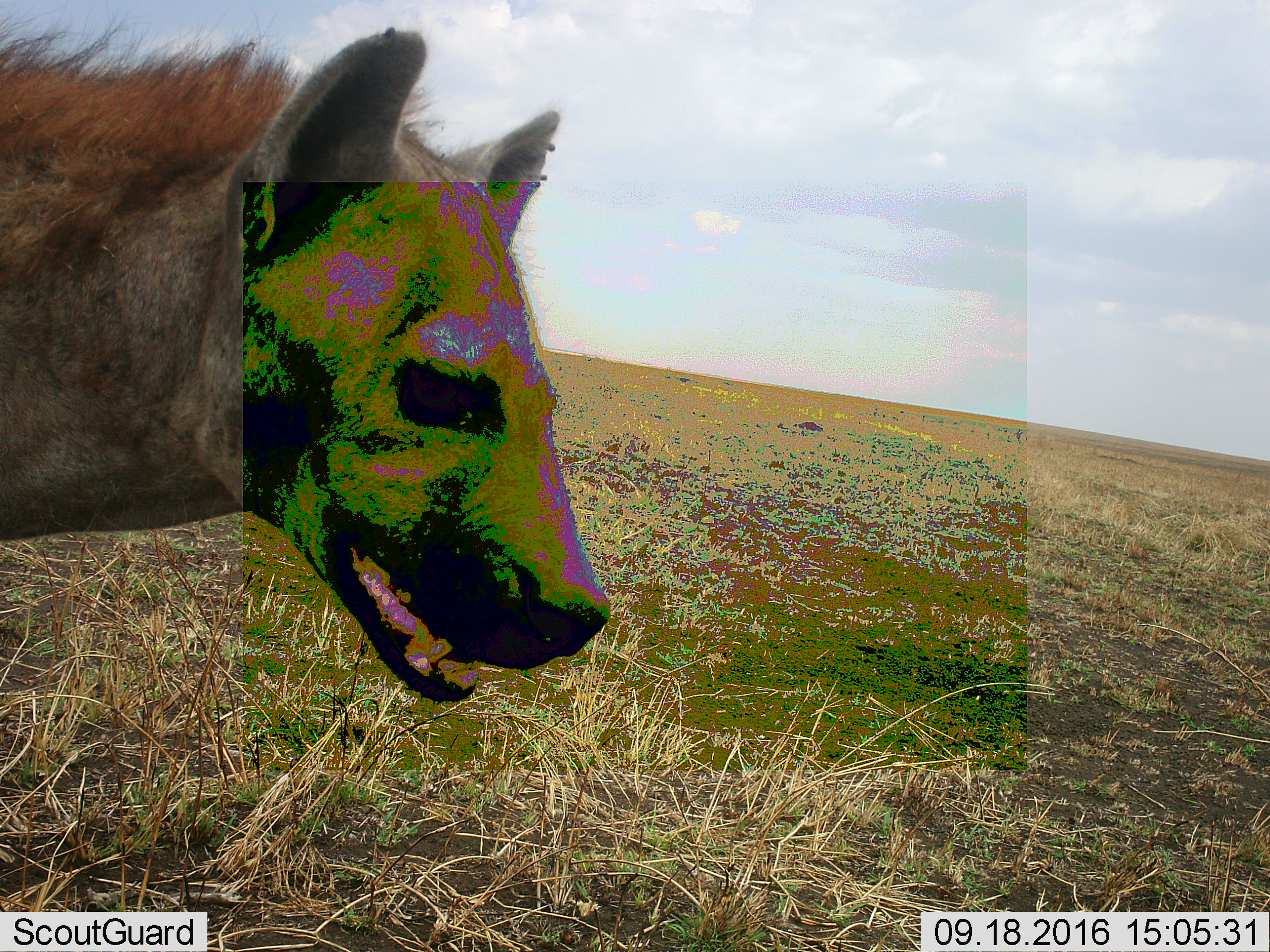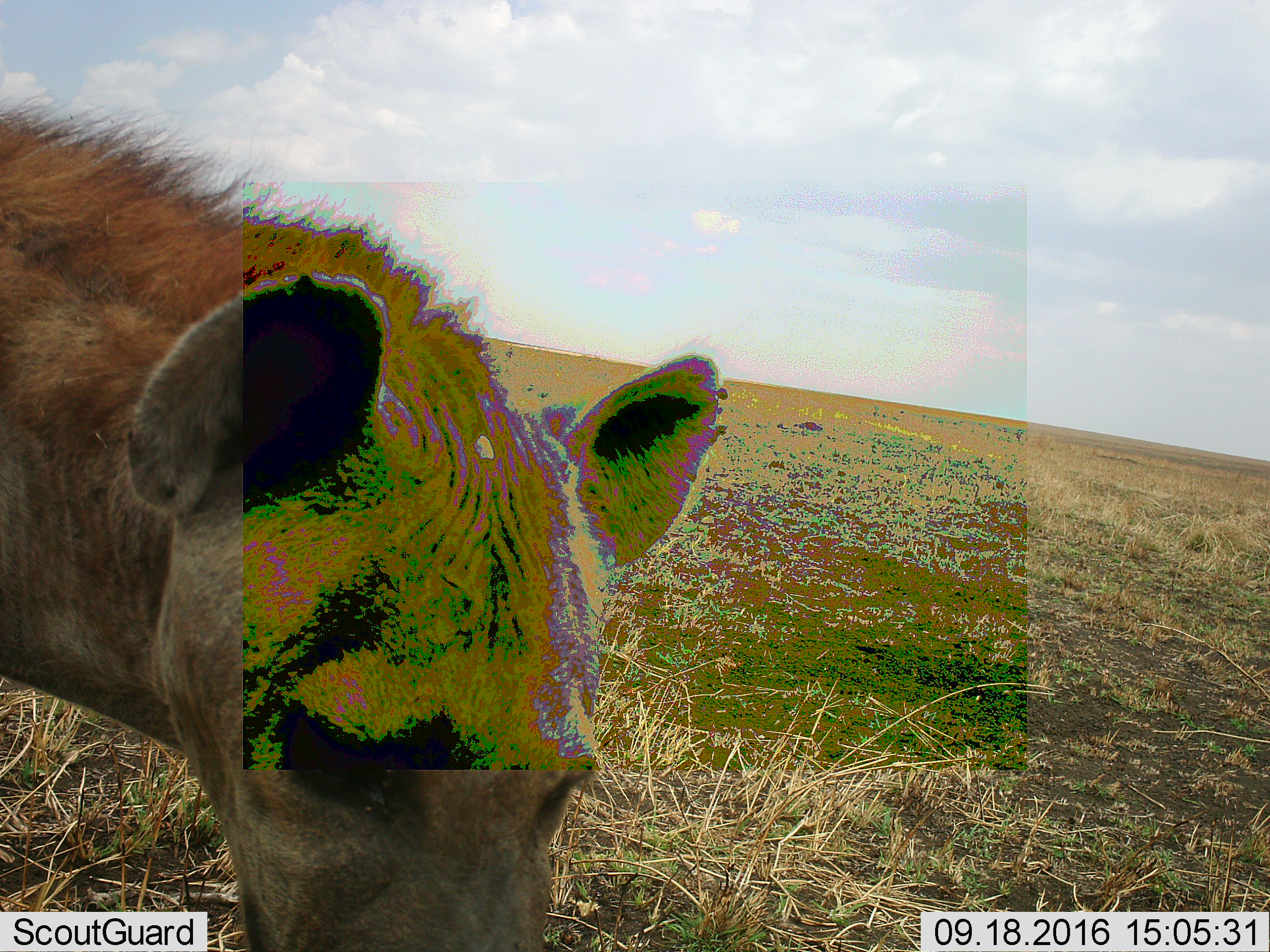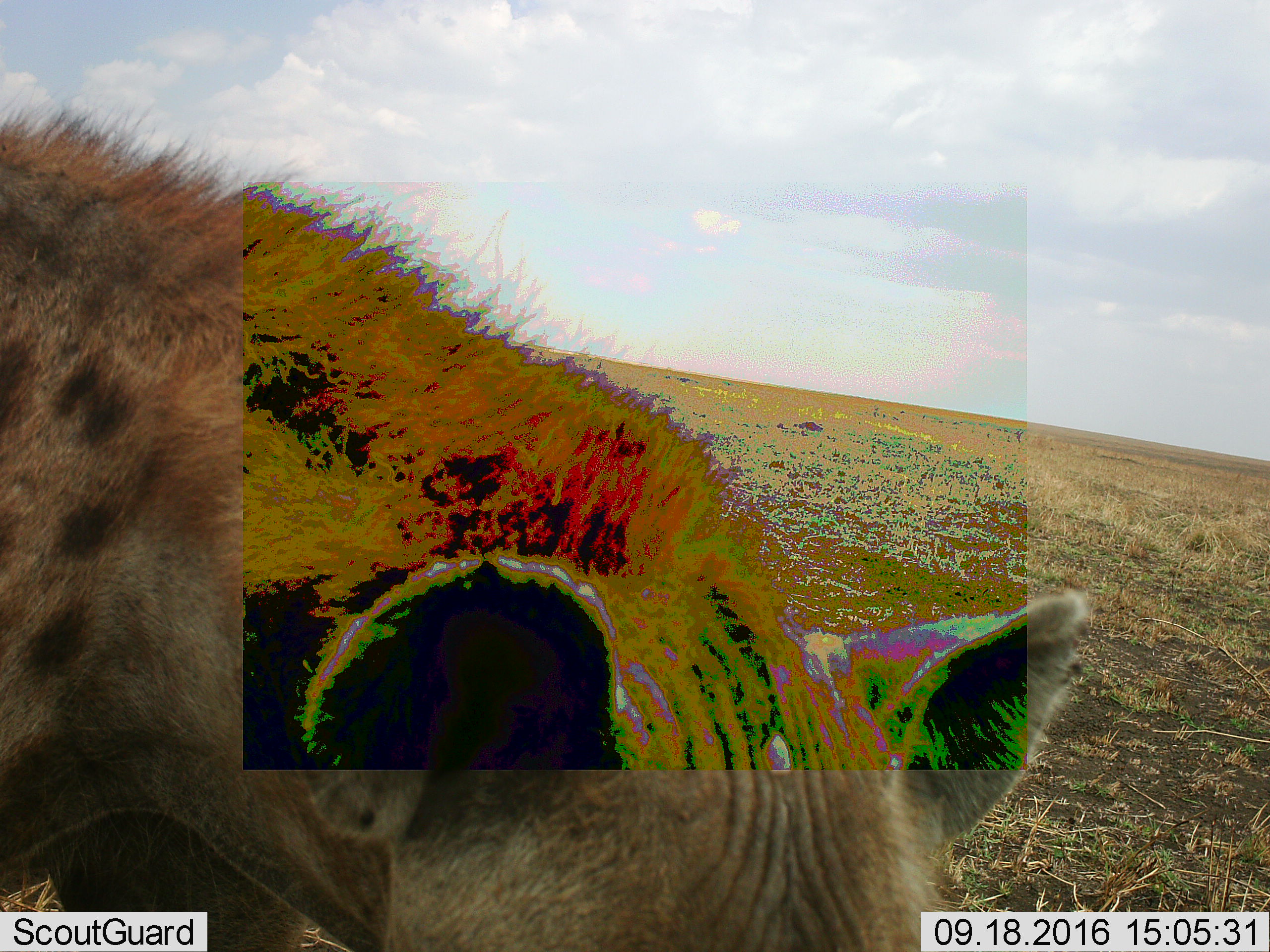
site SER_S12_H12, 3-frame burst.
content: unidentified animal